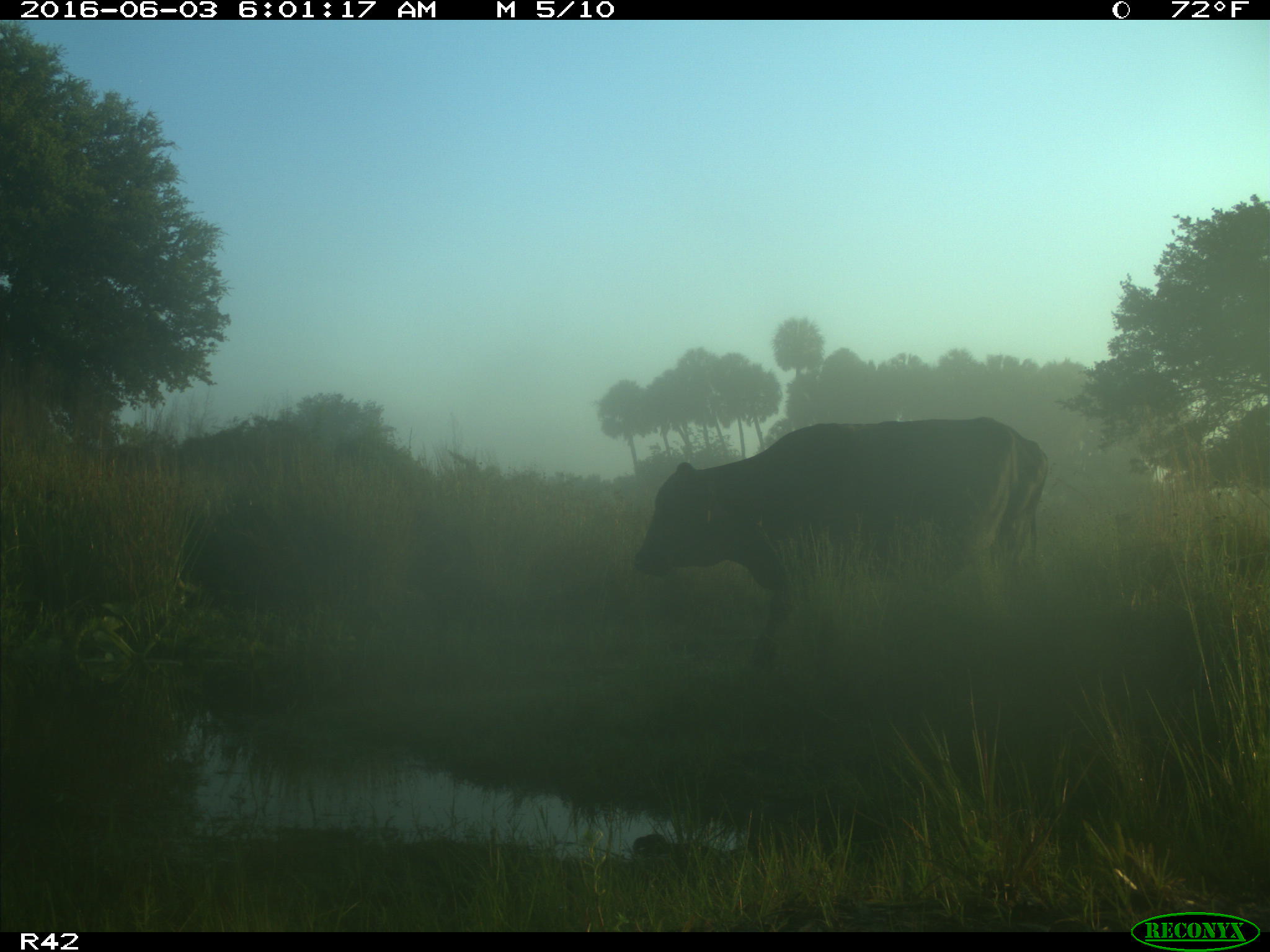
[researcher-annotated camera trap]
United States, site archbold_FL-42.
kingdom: Animalia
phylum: Chordata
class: Mammalia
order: Artiodactyla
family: Bovidae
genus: Bos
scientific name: Bos taurus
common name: domestic cow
Bos taurus (domestic cow).